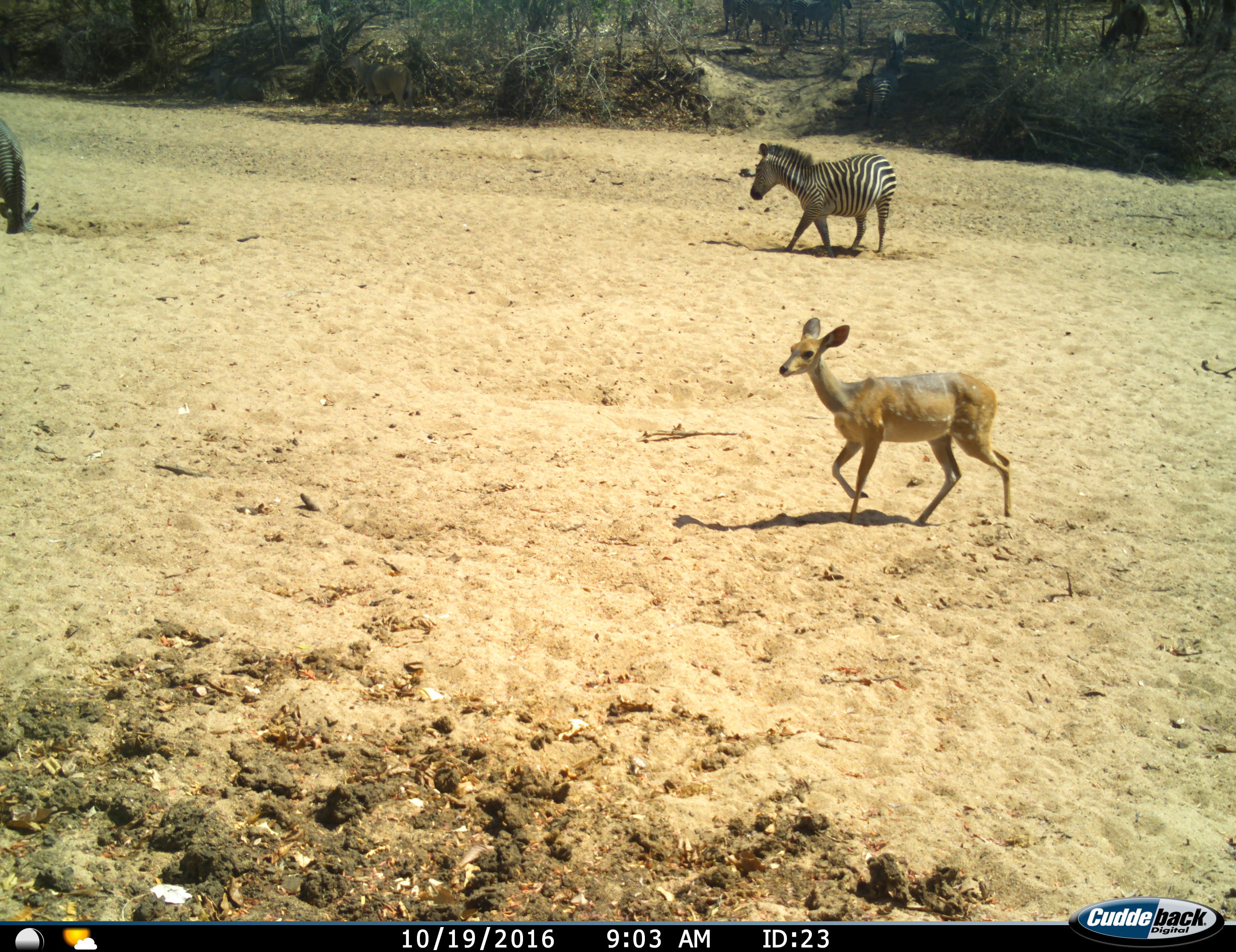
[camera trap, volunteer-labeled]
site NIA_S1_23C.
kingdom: Animalia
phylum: Chordata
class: Mammalia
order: Artiodactyla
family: Bovidae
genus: Tragelaphus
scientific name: Tragelaphus scriptus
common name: bushbuck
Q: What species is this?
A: Bushbuck (Tragelaphus scriptus).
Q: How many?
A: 1.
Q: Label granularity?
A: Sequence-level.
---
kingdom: Animalia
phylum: Chordata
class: Mammalia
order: Perissodactyla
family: Equidae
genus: Equus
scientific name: Equus quagga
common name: plains zebra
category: zebraplains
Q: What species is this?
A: Zebraplains (plains zebra) (Equus quagga).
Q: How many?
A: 2.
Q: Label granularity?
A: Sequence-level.